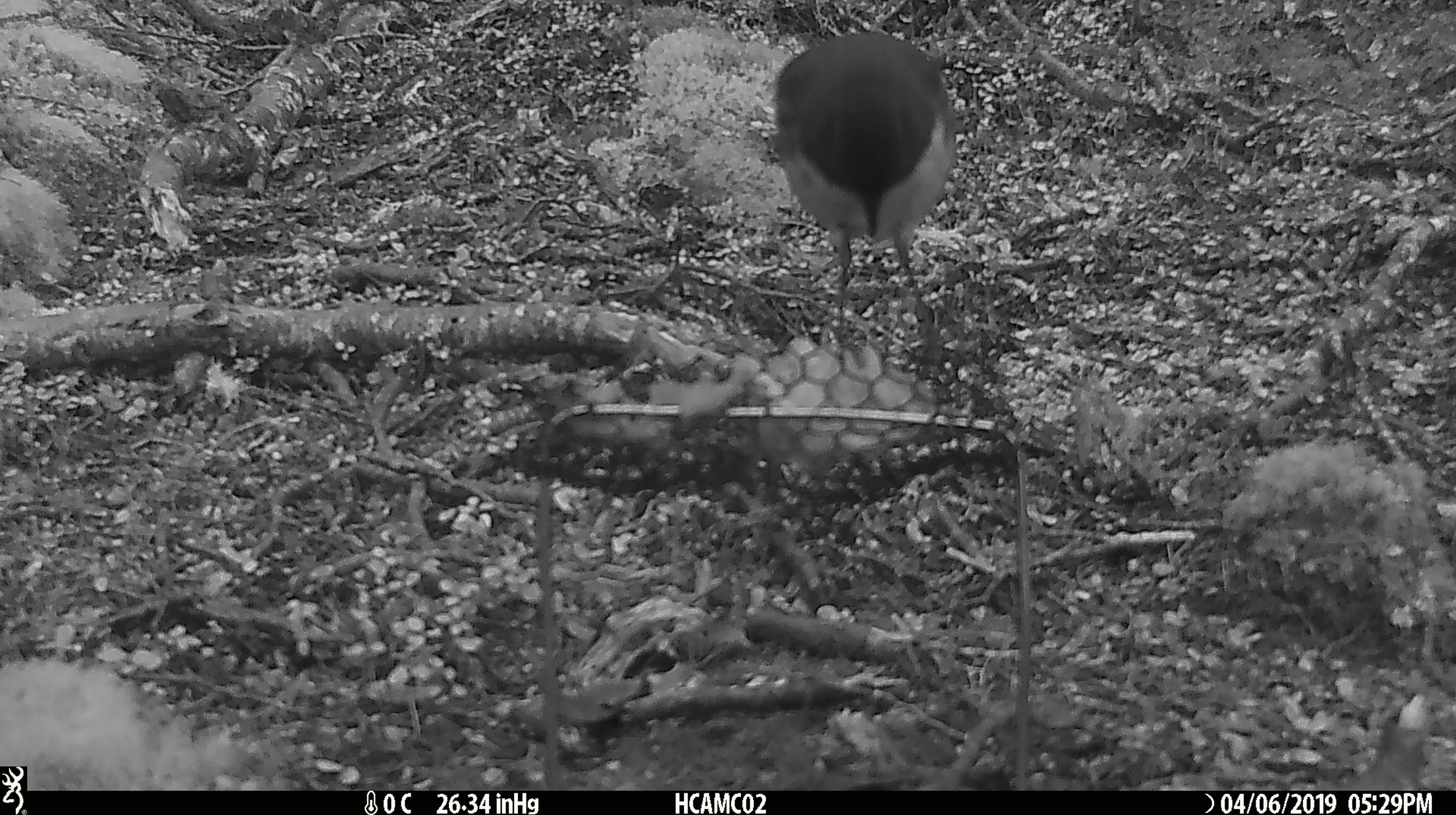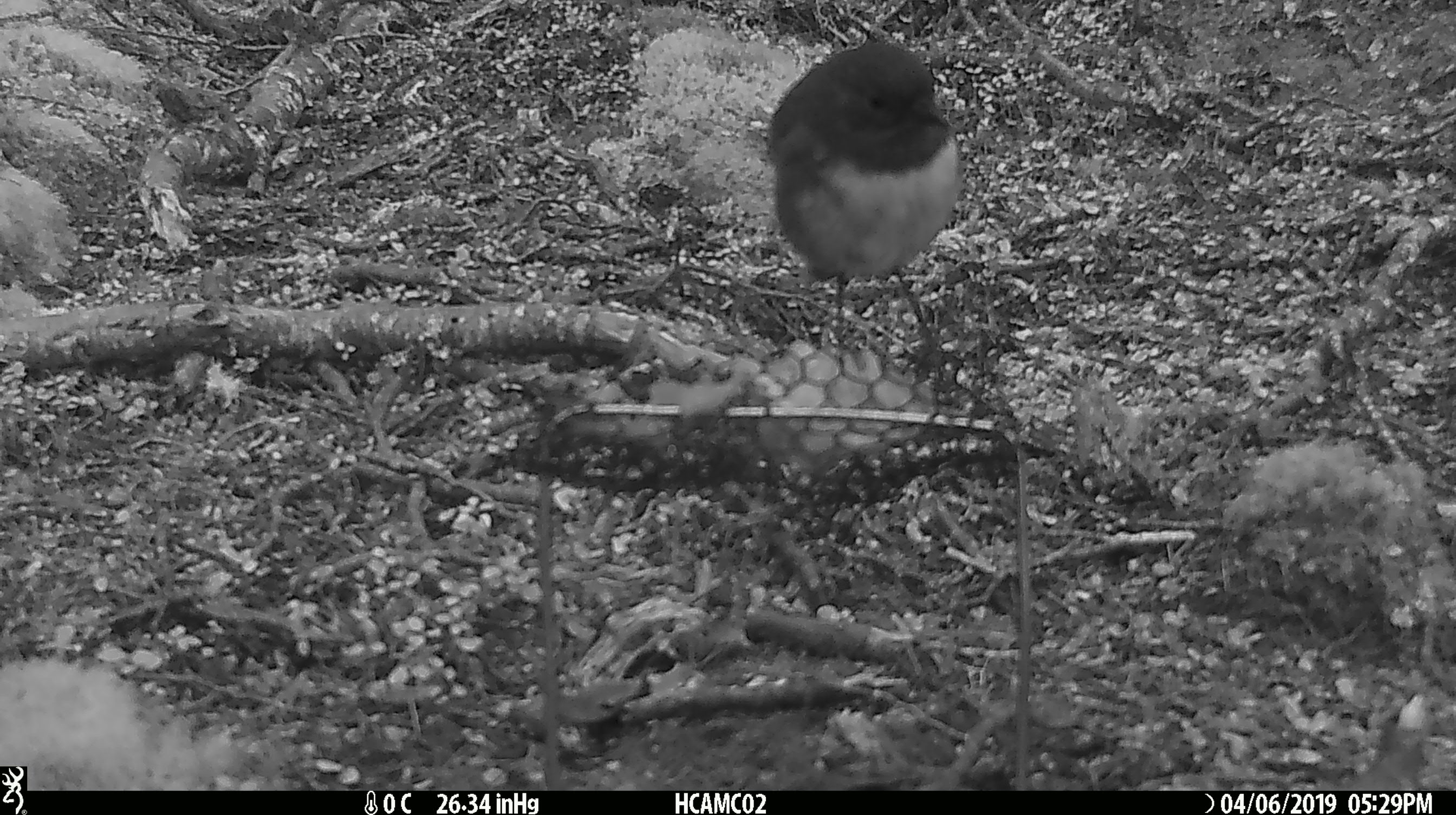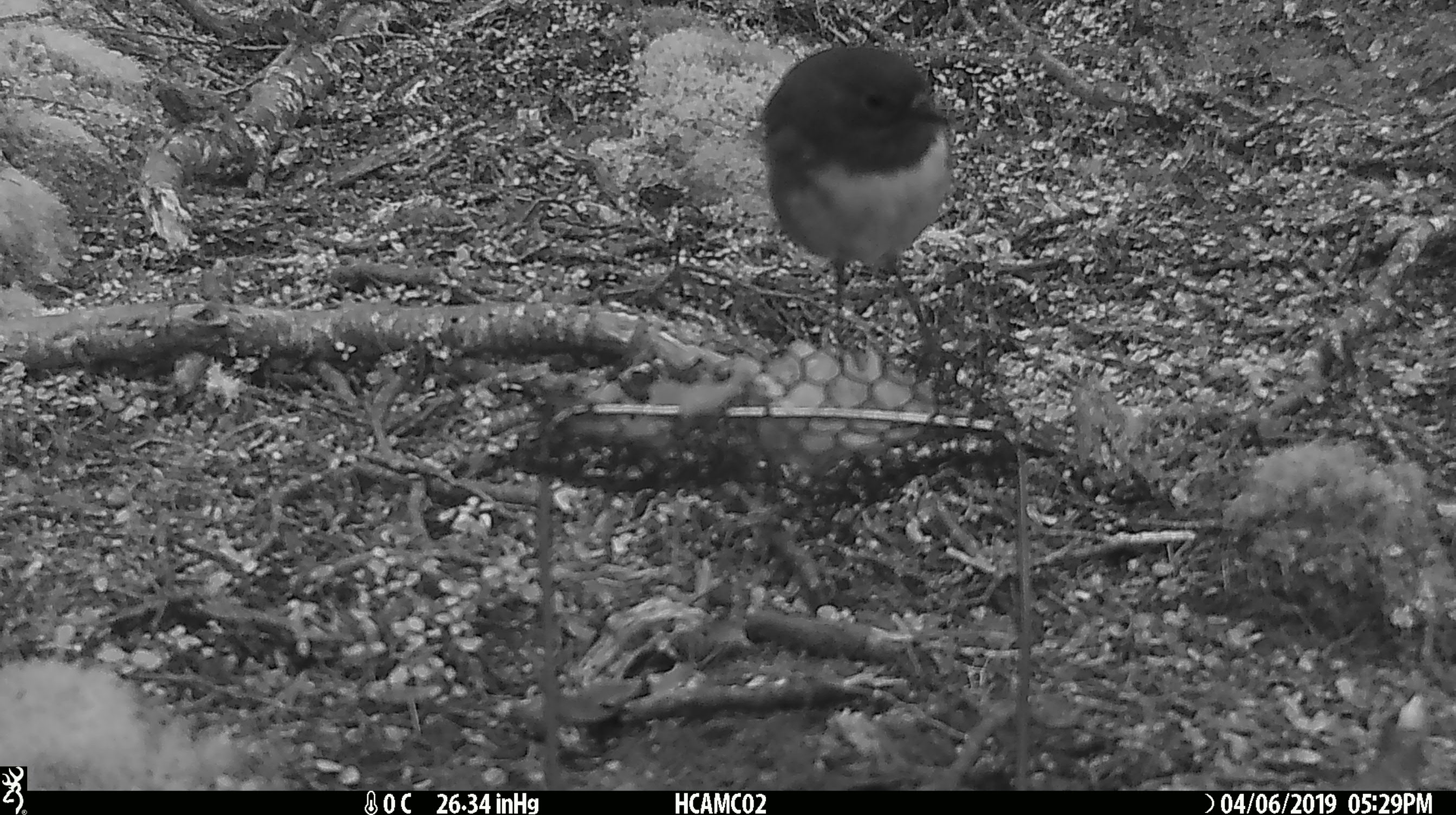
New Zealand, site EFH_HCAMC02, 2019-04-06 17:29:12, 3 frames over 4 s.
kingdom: Animalia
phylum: Chordata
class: Aves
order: Passeriformes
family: Petroicidae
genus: Petroica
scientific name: Petroica australis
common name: new zealand robin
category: robin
Robin (new zealand robin) (Petroica australis).